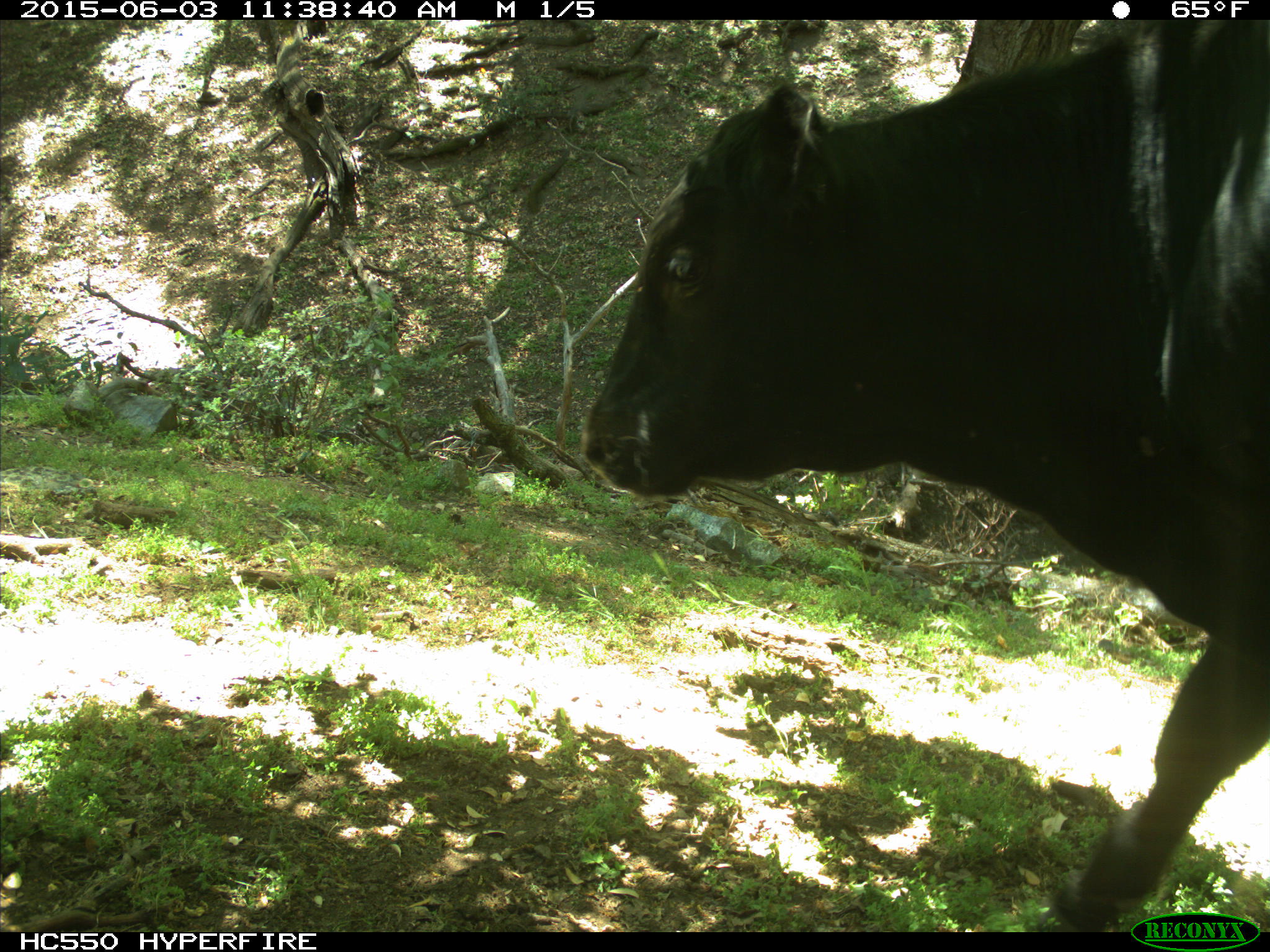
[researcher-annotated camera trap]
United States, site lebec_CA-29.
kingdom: Animalia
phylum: Chordata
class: Mammalia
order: Artiodactyla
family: Bovidae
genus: Bos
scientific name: Bos taurus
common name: domestic cow